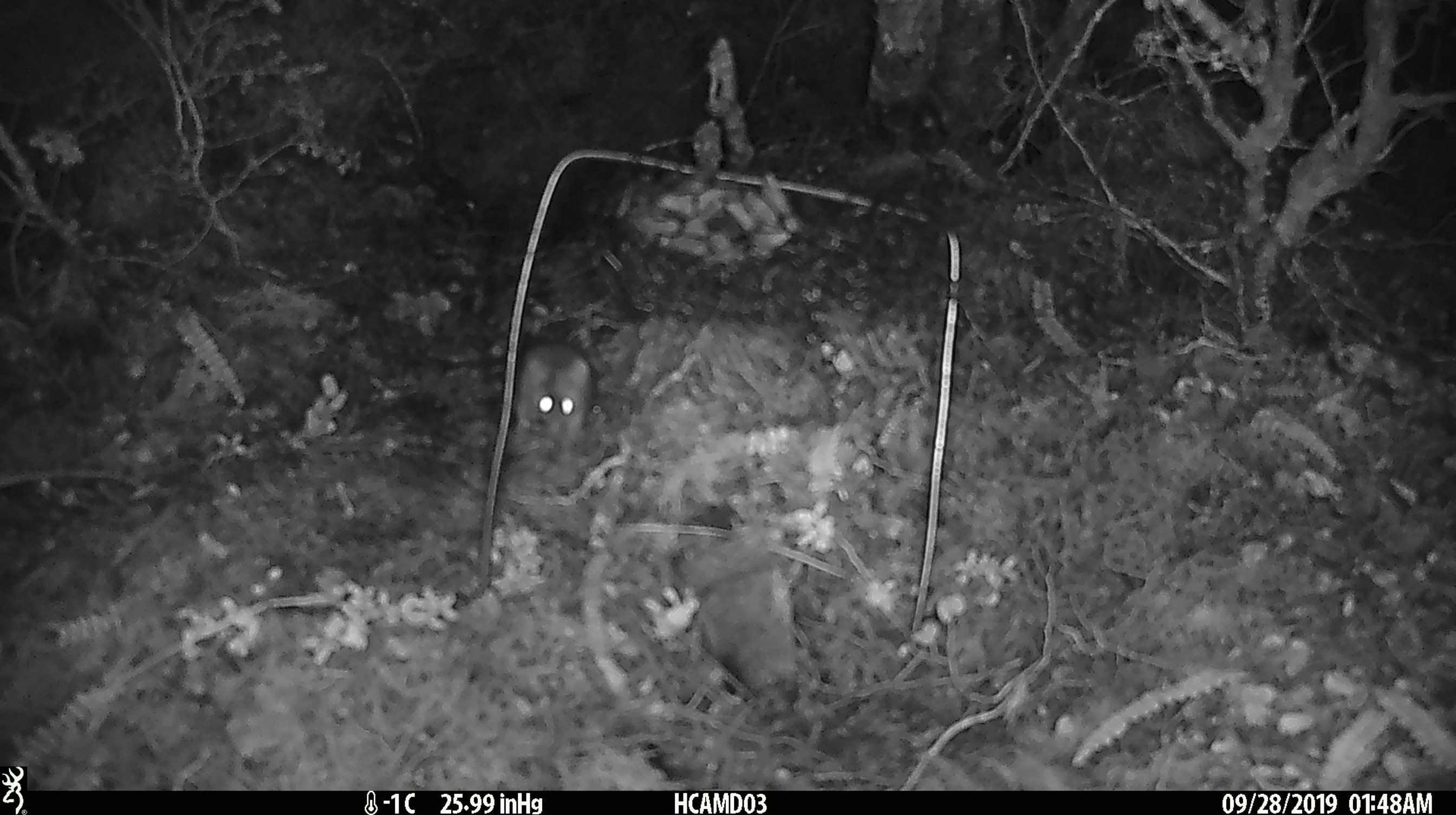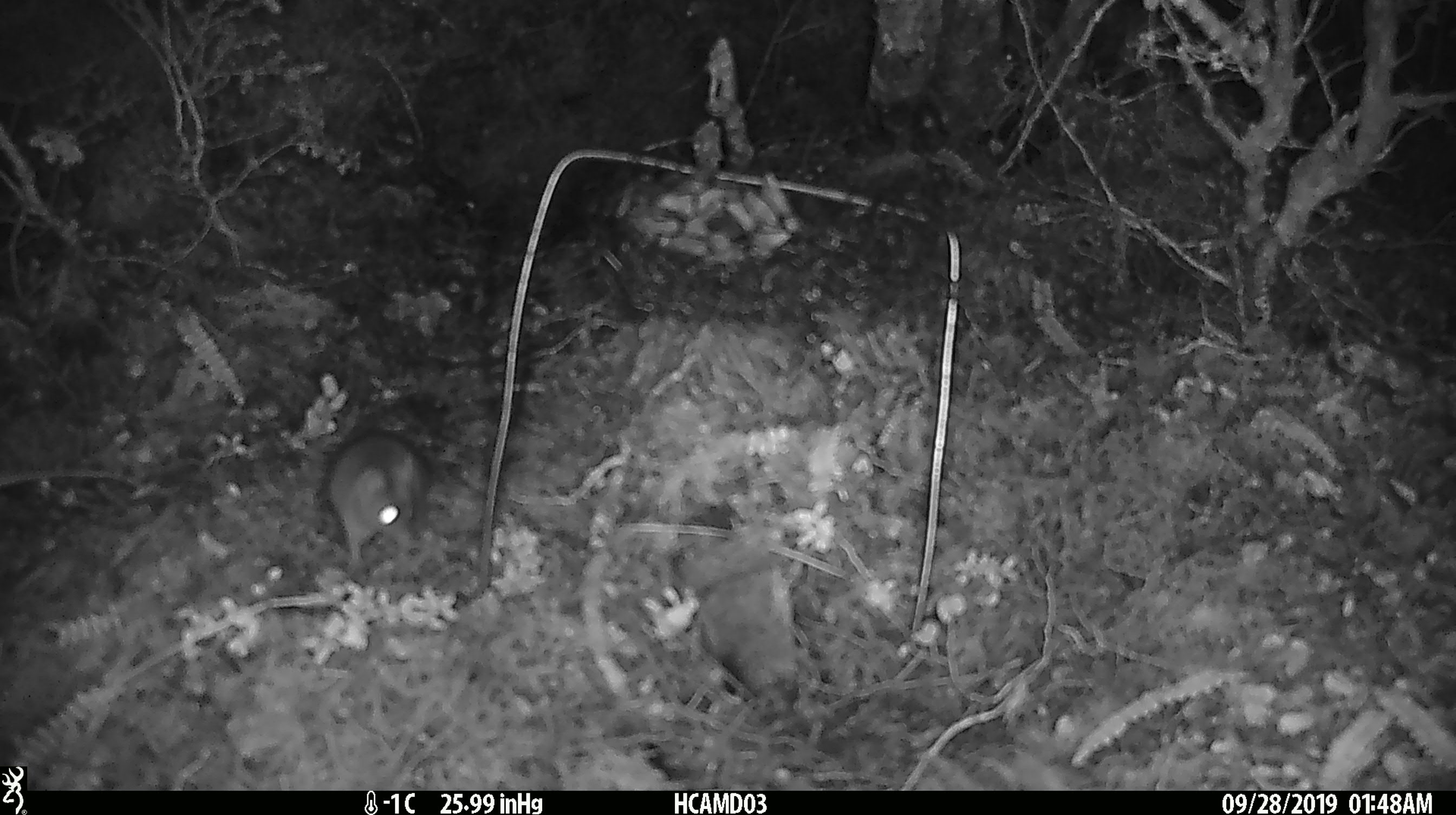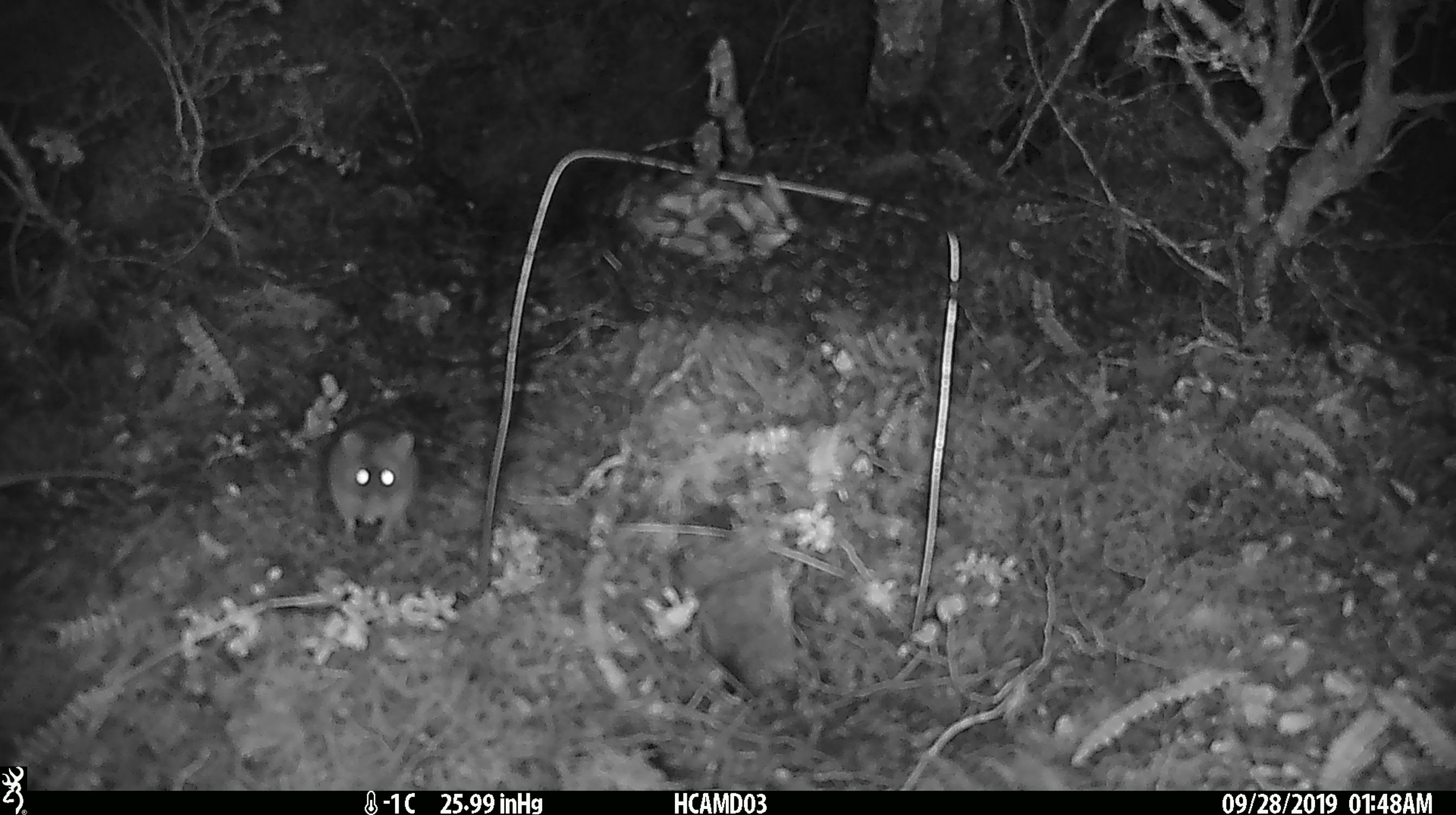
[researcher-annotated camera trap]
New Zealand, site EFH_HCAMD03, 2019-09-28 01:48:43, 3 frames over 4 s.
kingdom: Animalia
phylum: Chordata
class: Mammalia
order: Rodentia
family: Muridae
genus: Mus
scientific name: Mus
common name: mouse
Mouse (Mus).